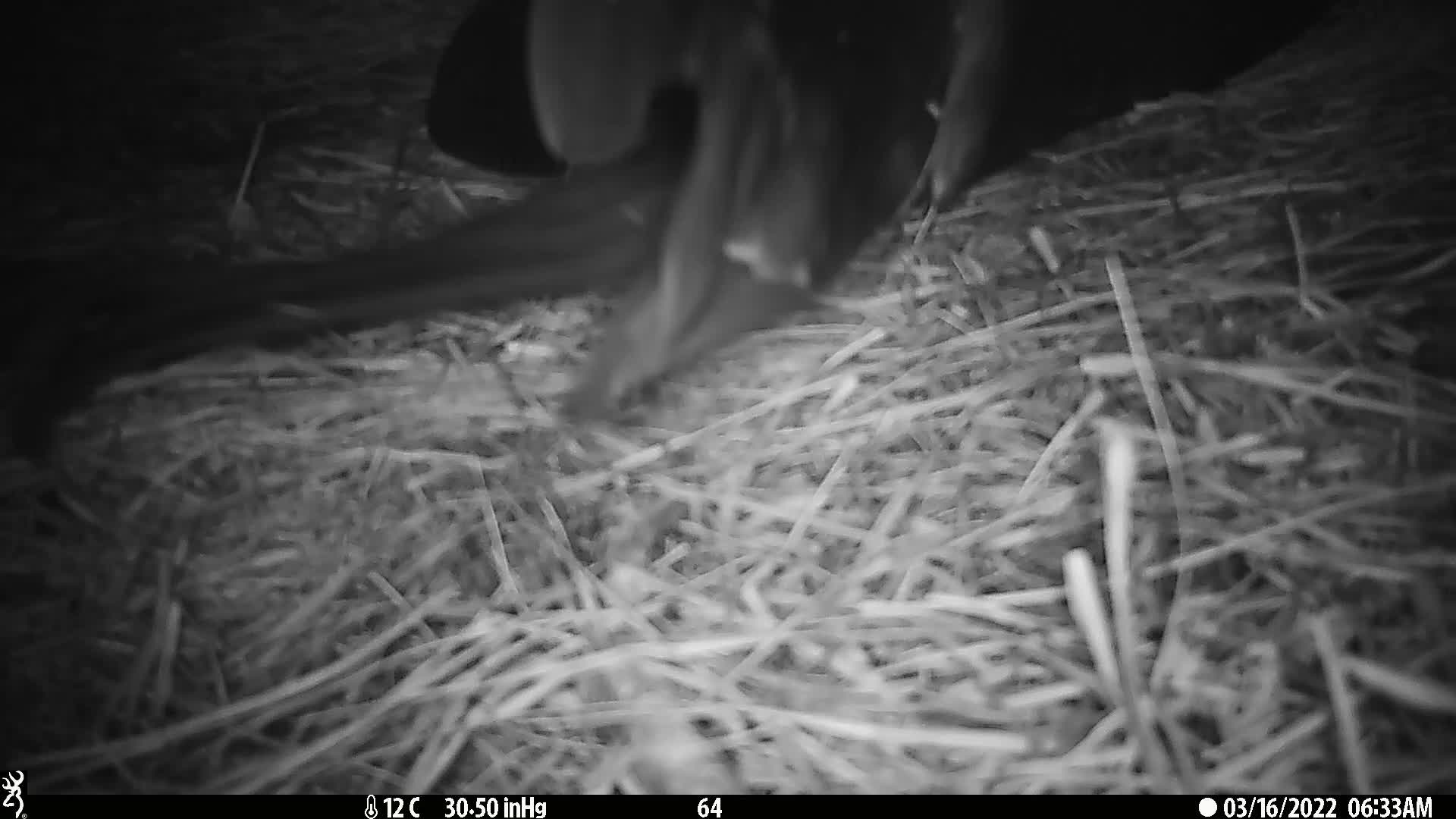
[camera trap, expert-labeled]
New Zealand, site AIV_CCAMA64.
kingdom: Animalia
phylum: Chordata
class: Mammalia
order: Carnivora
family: Otariidae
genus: Phocarctos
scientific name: Phocarctos hookeri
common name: new zealand sea lion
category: sealion